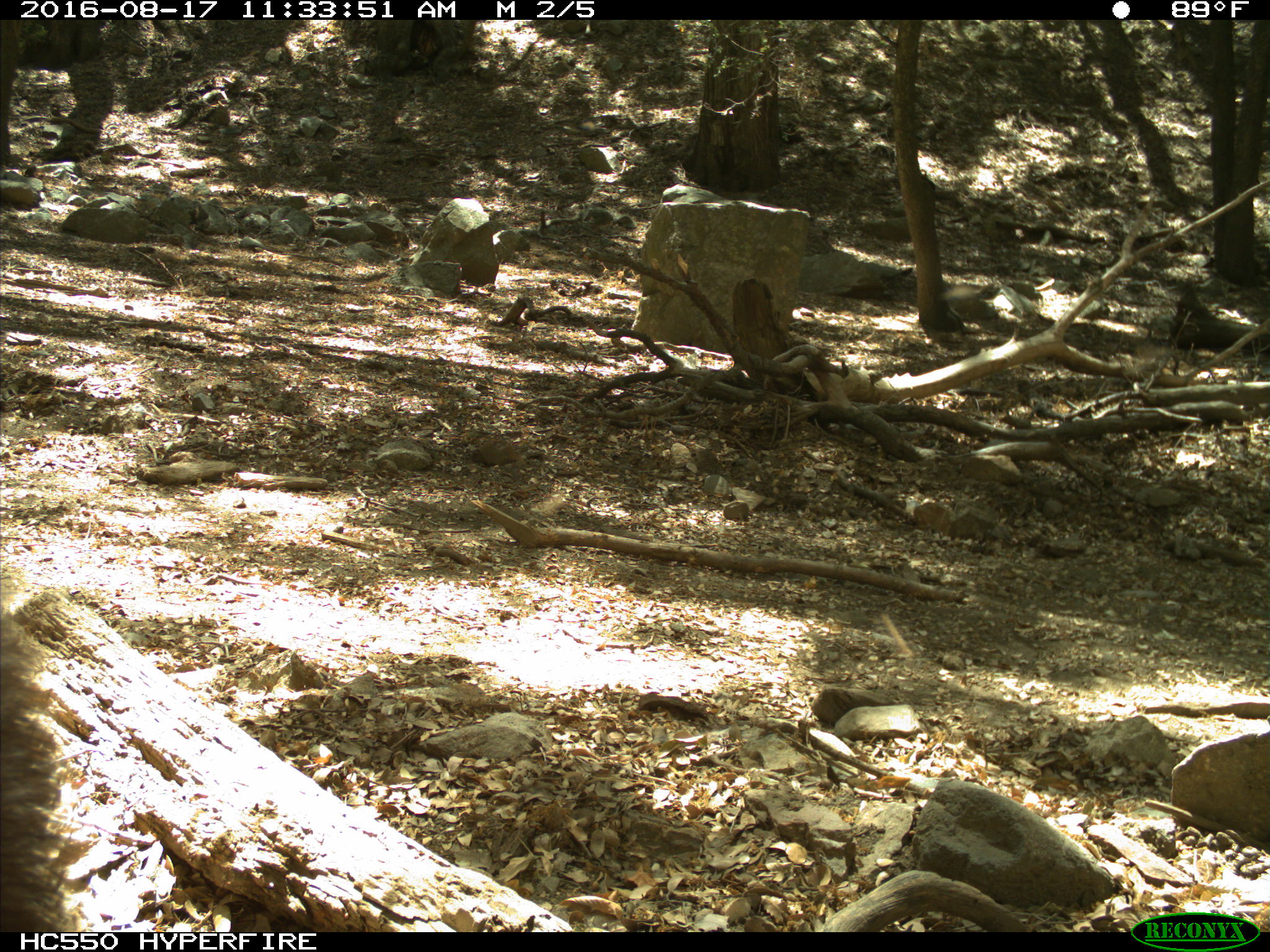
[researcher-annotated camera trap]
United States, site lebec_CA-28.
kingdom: Animalia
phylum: Chordata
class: Mammalia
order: Carnivora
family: Ursidae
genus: Ursus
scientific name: Ursus americanus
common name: american black bear